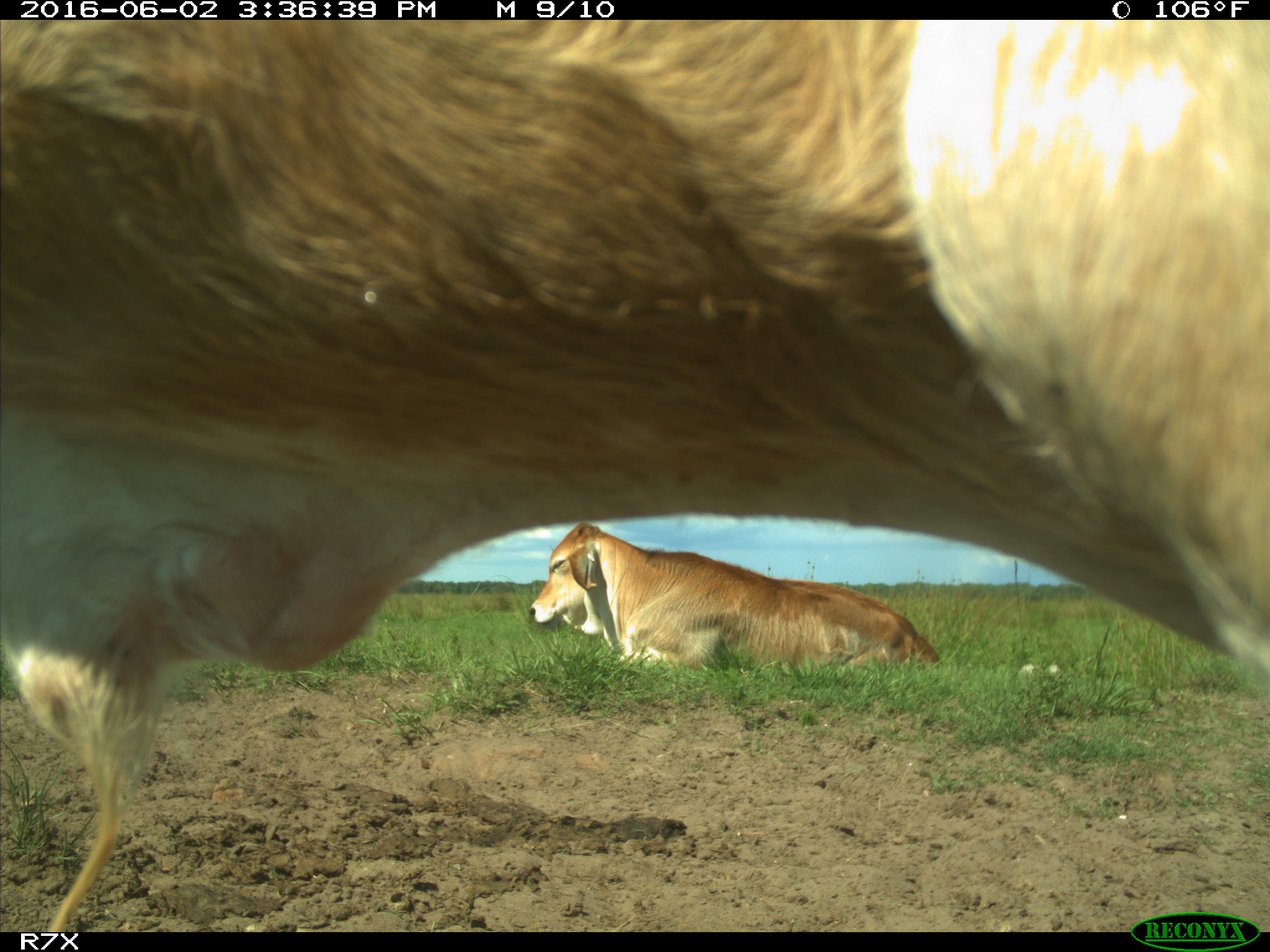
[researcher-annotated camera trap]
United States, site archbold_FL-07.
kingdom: Animalia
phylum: Chordata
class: Mammalia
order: Artiodactyla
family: Bovidae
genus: Bos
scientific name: Bos taurus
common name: domestic cow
Bos taurus (domestic cow).